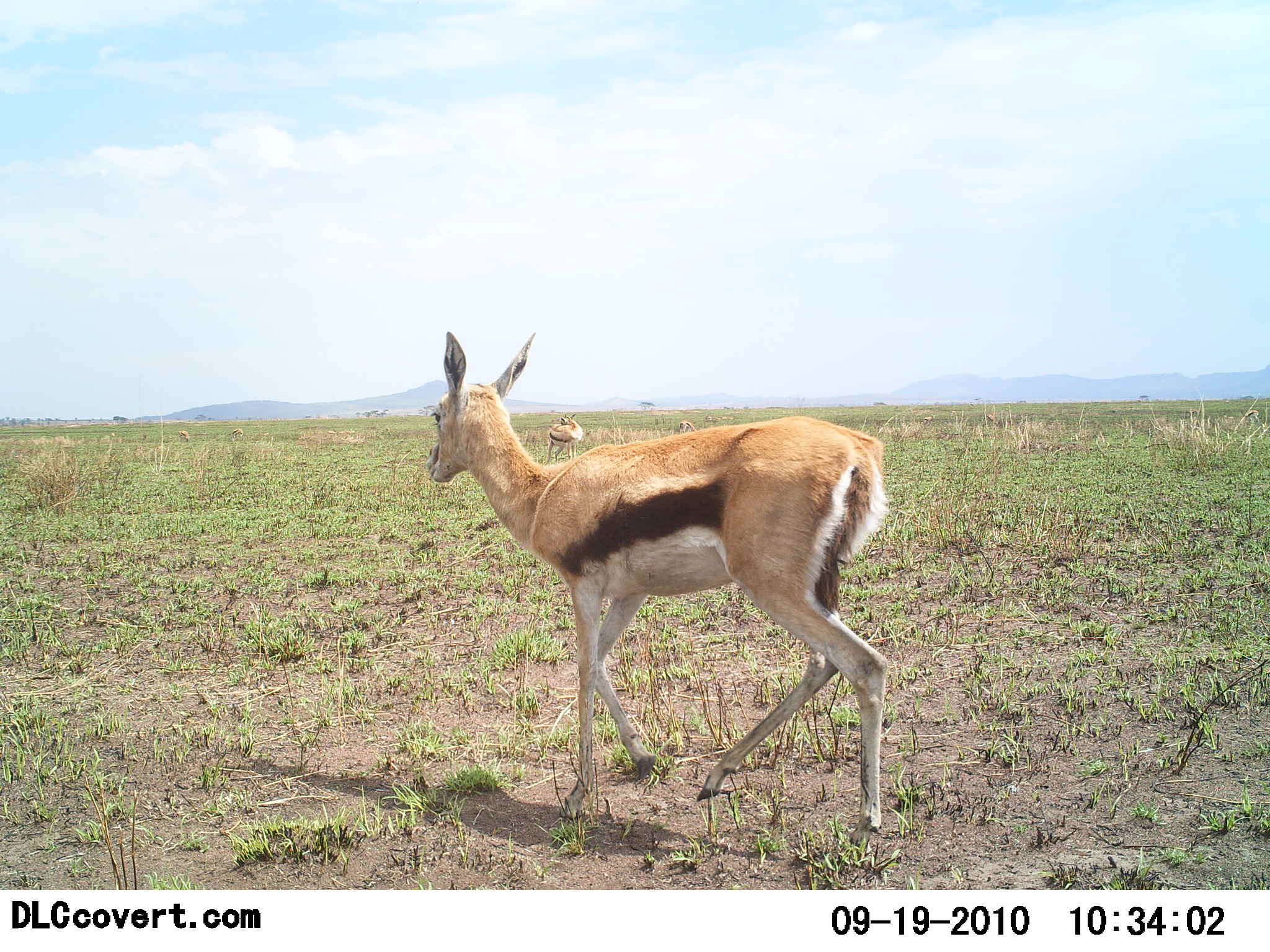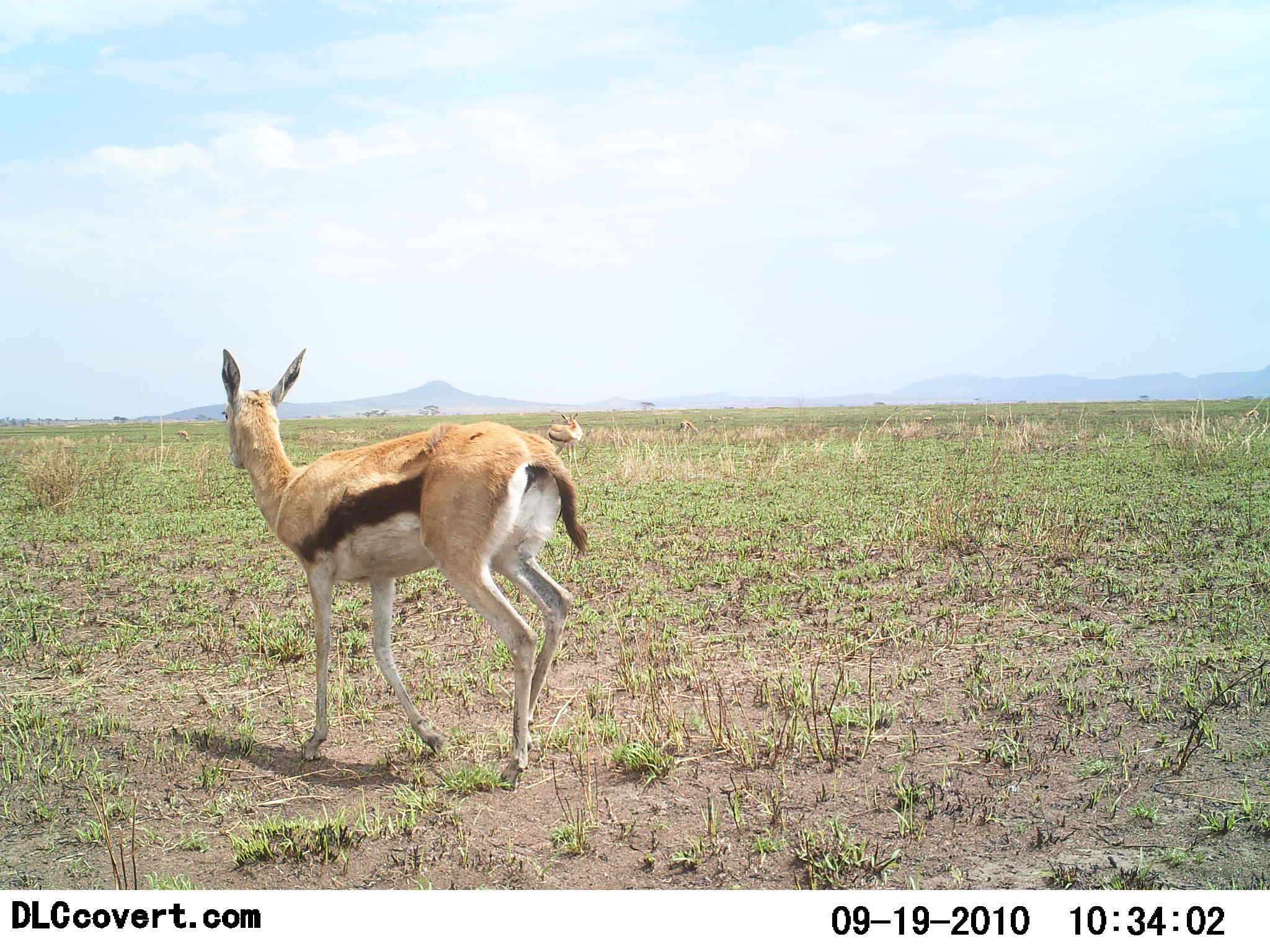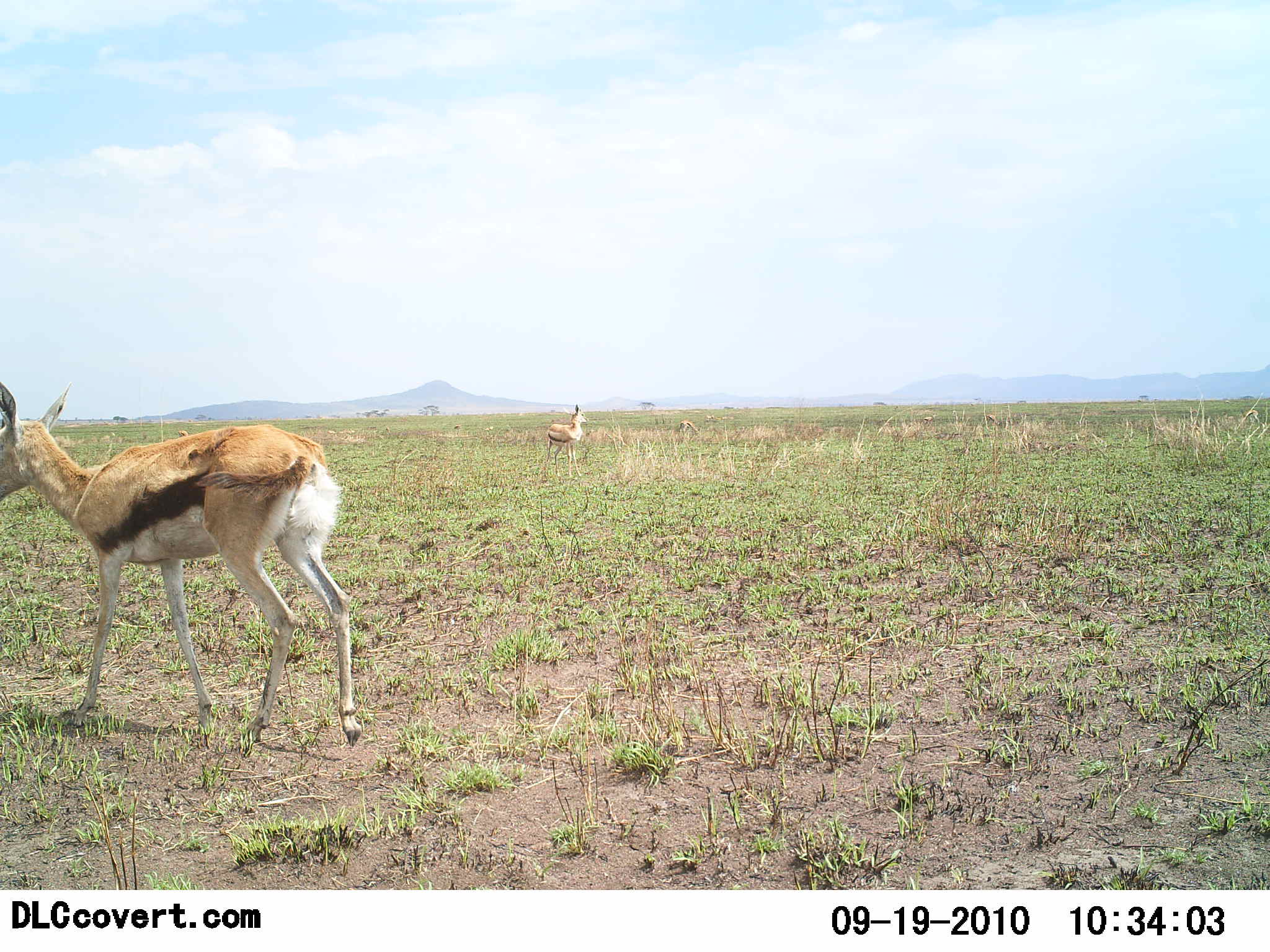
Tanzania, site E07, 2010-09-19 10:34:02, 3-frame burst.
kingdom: Animalia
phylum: Chordata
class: Mammalia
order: Artiodactyla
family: Bovidae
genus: Eudorcas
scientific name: Eudorcas thomsonii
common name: thomson's gazelle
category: gazellethomsons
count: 3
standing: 62%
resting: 0%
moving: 85%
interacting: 0%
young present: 0%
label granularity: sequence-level